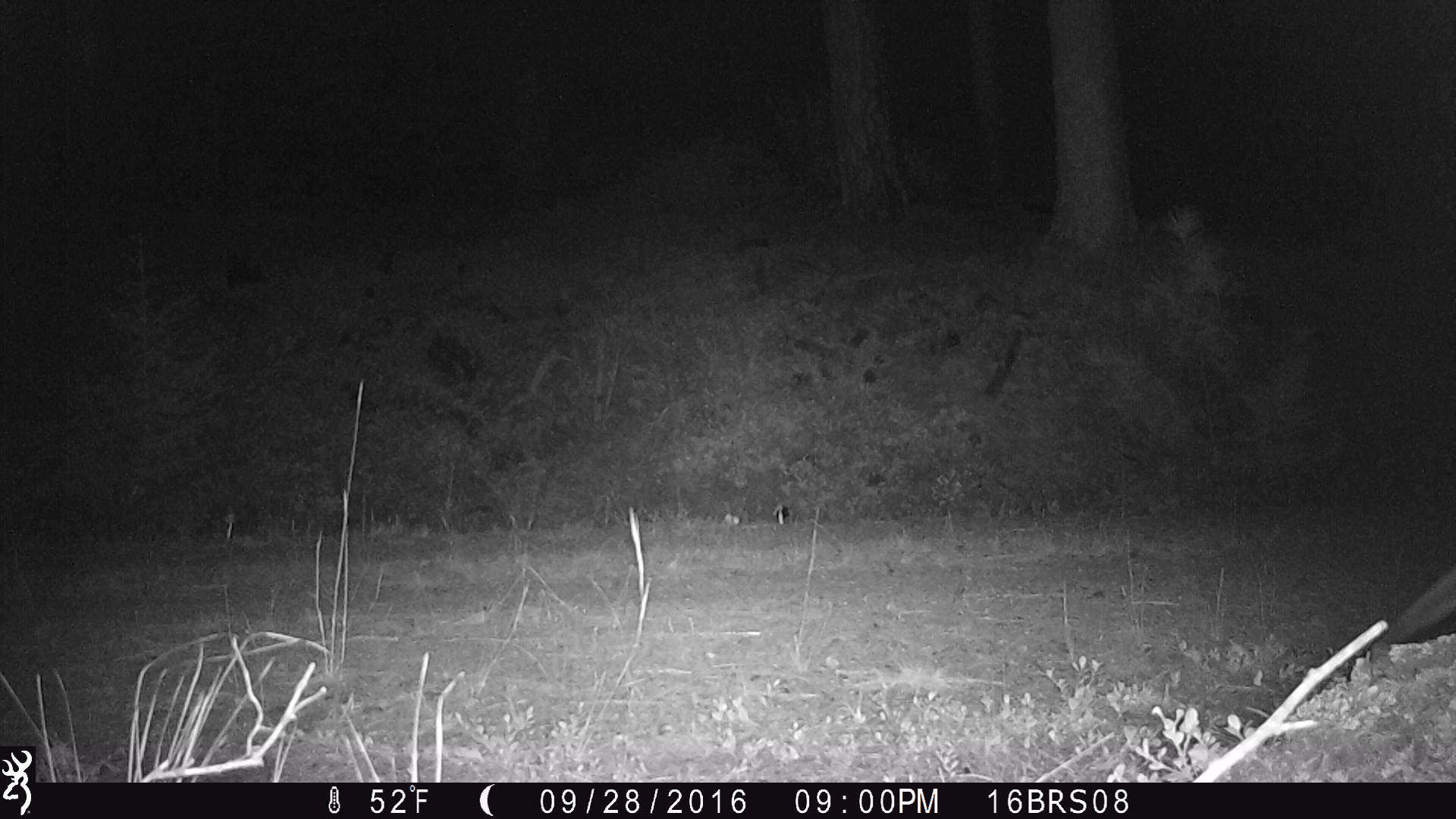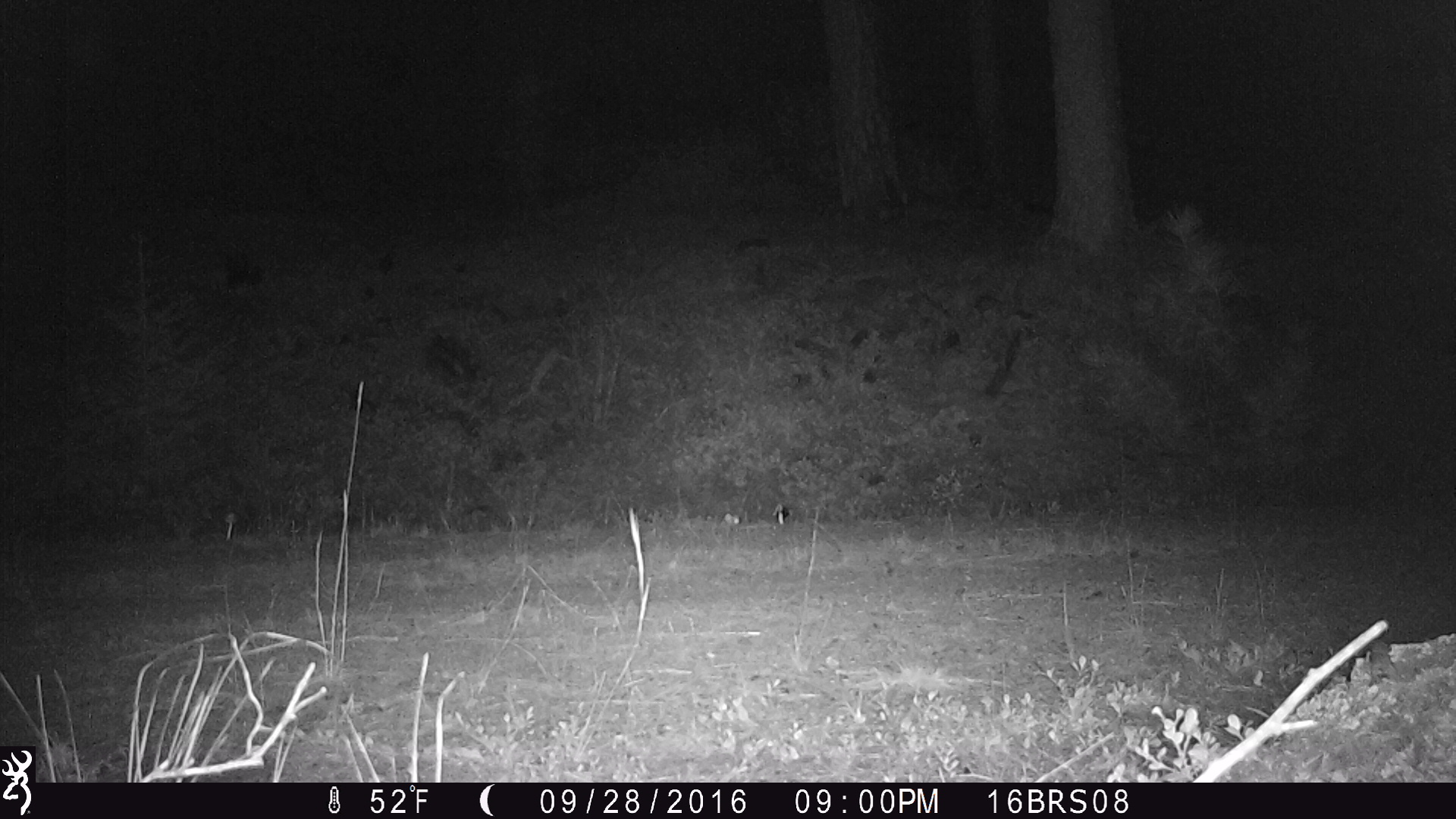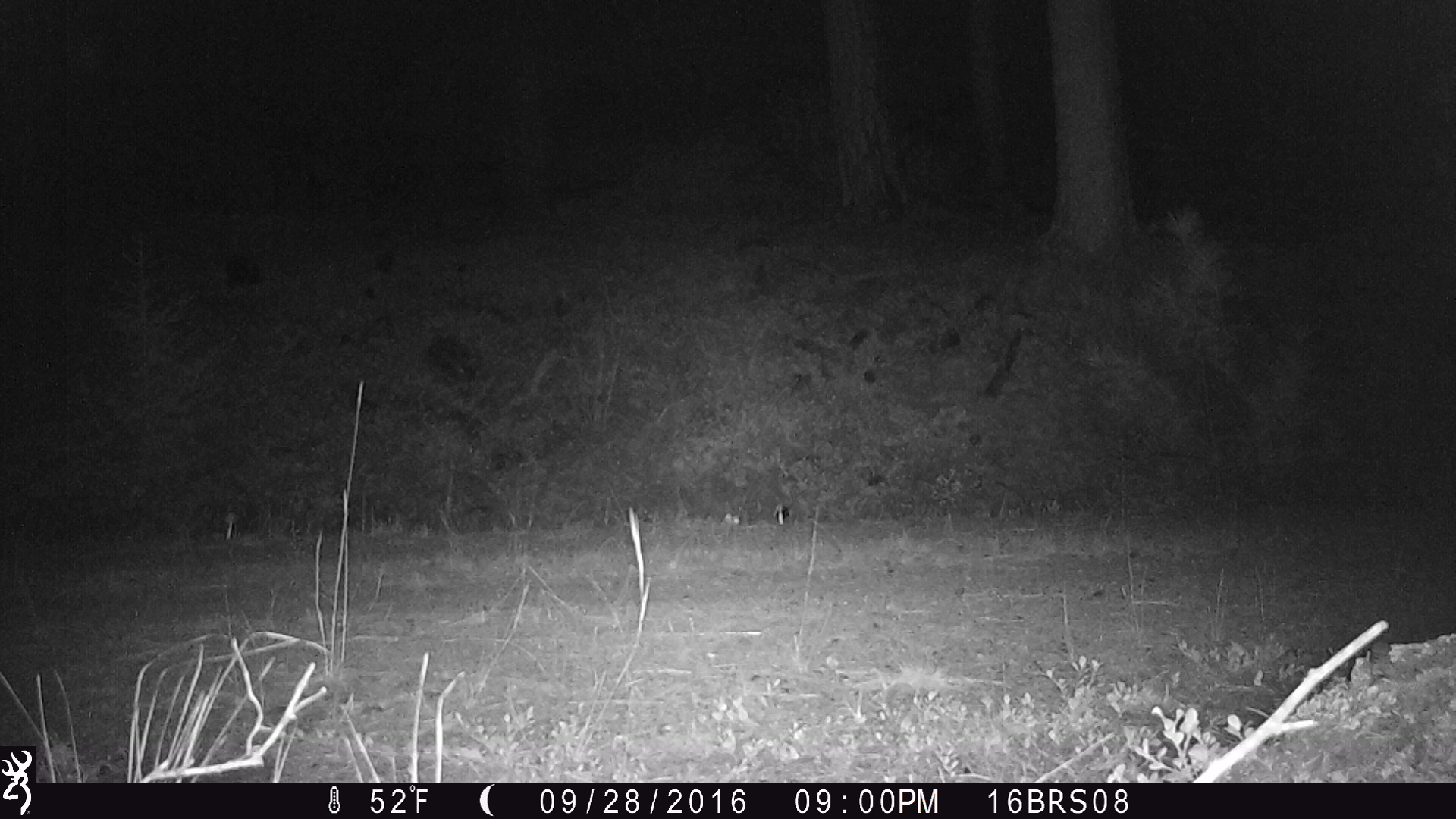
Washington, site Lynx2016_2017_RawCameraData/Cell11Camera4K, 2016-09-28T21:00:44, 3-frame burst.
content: unidentified animal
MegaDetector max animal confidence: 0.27